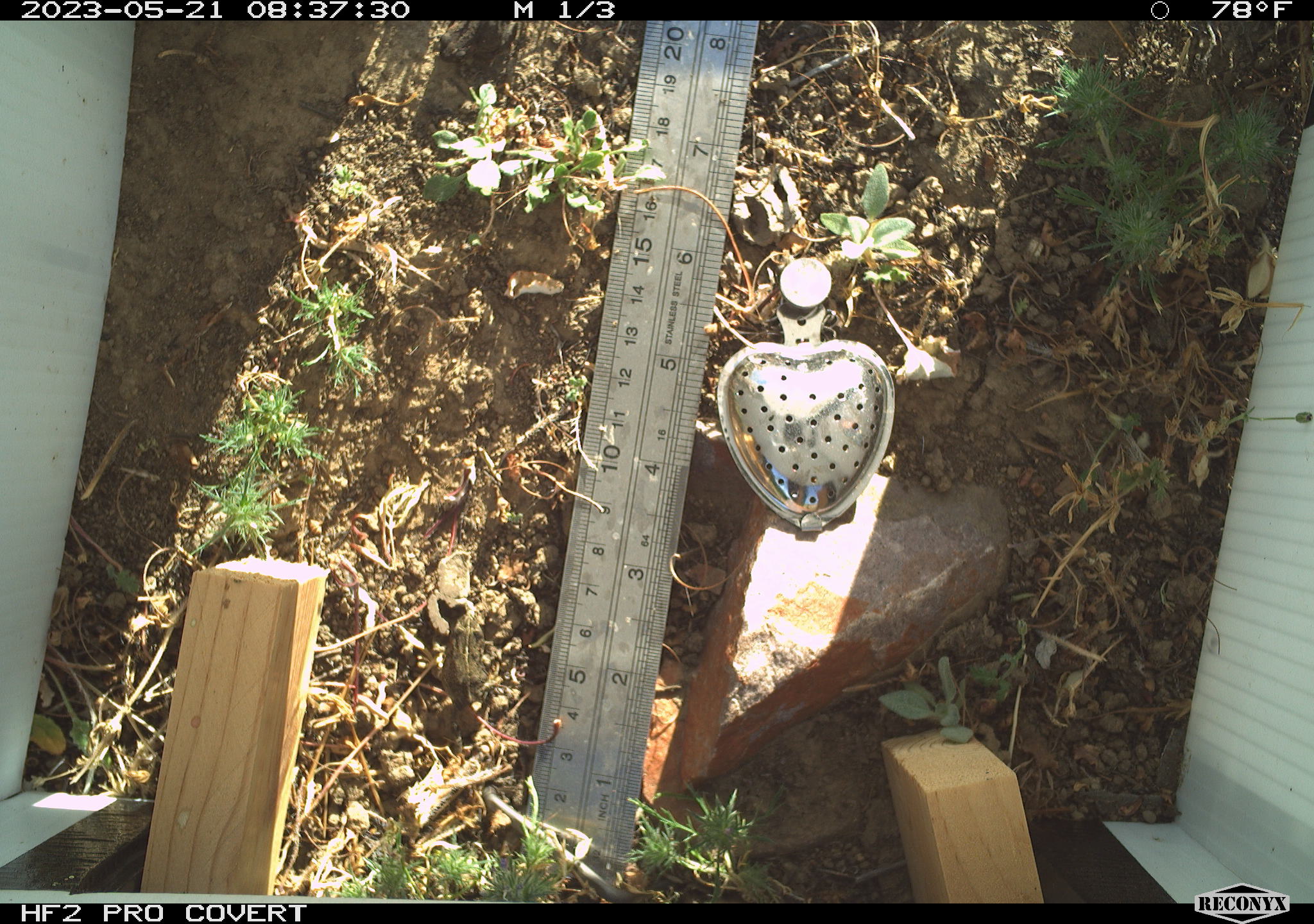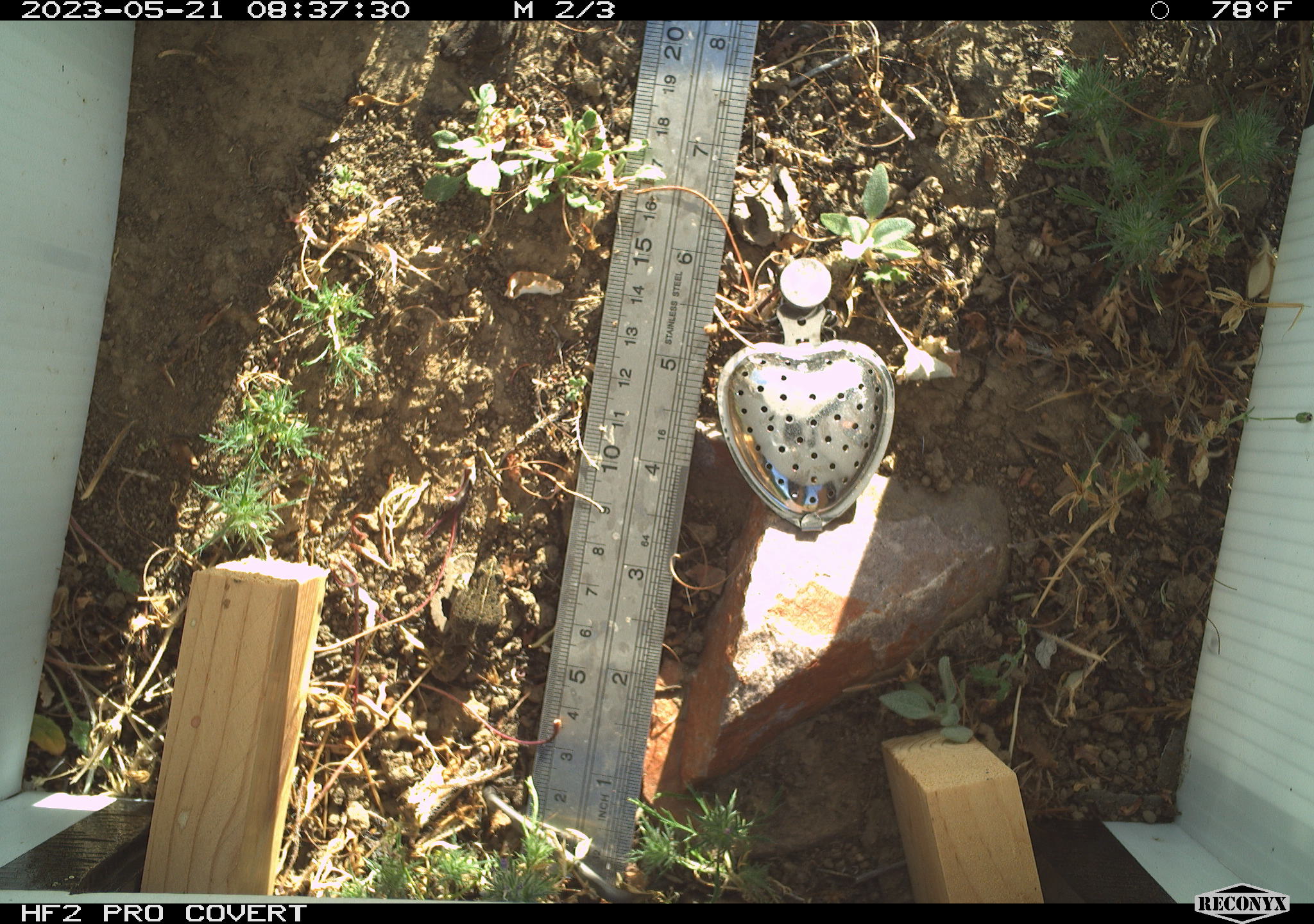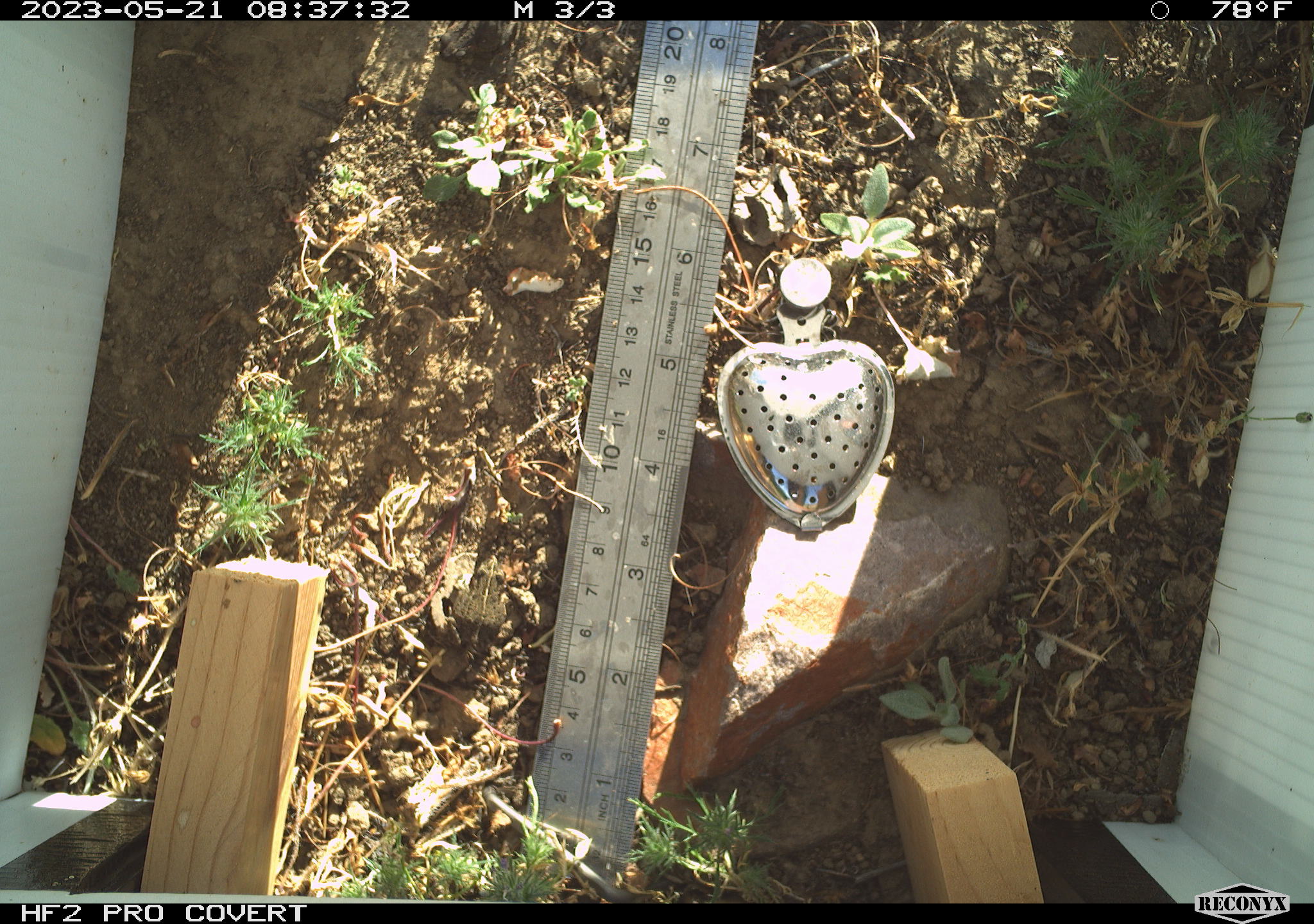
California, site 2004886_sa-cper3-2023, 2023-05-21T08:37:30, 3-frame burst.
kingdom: Animalia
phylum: Chordata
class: Amphibia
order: Anura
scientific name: Anura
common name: frogs